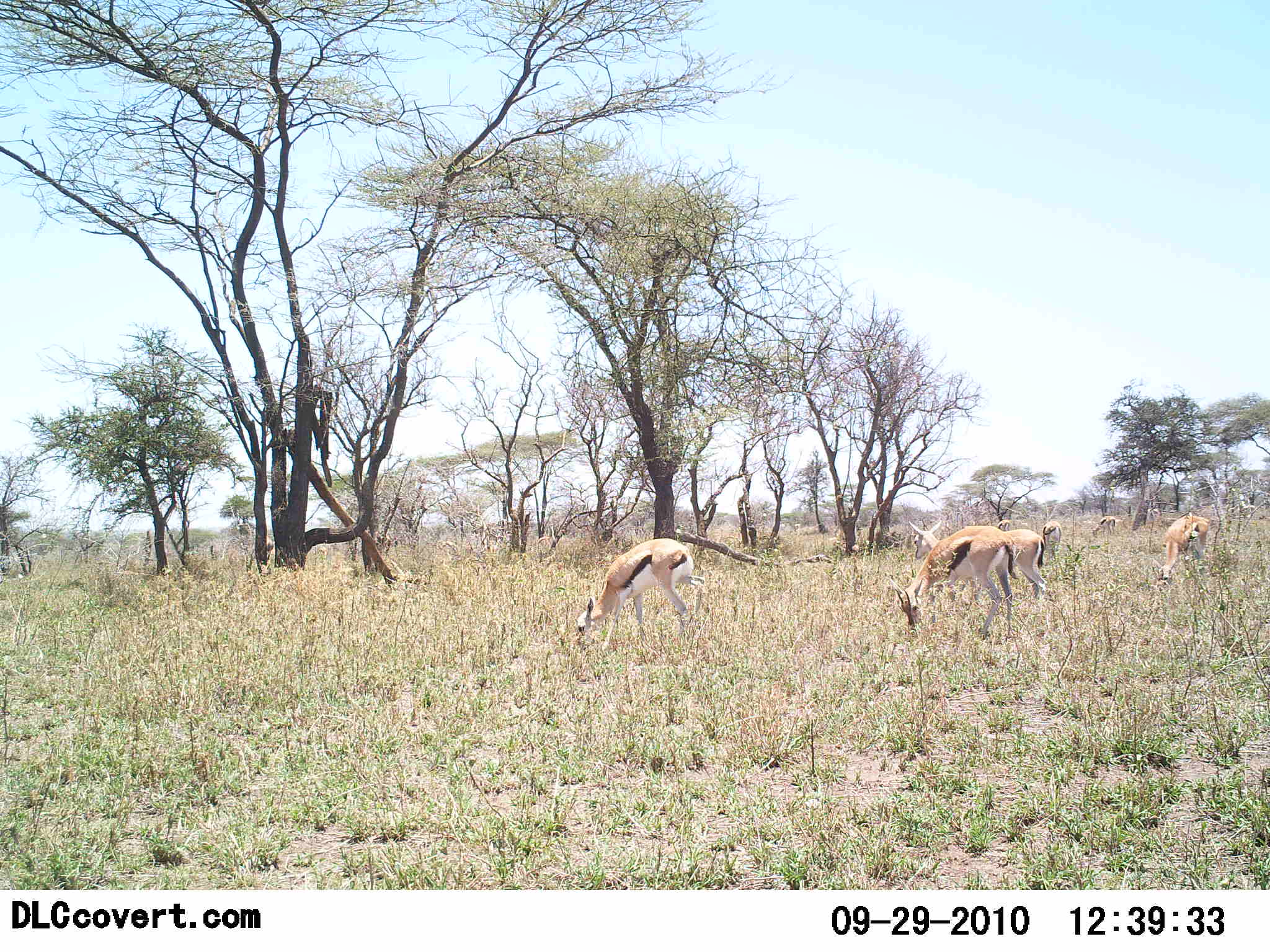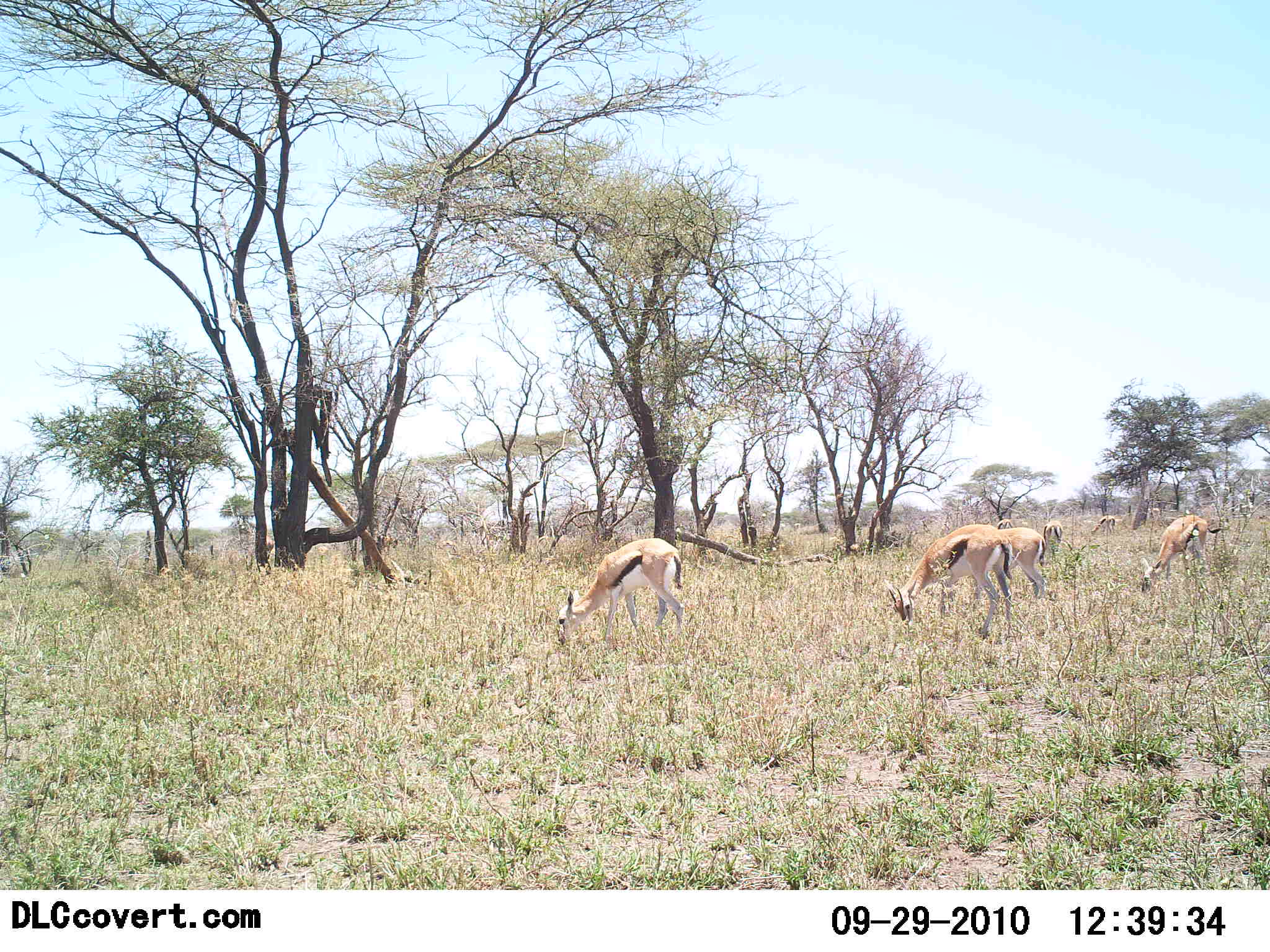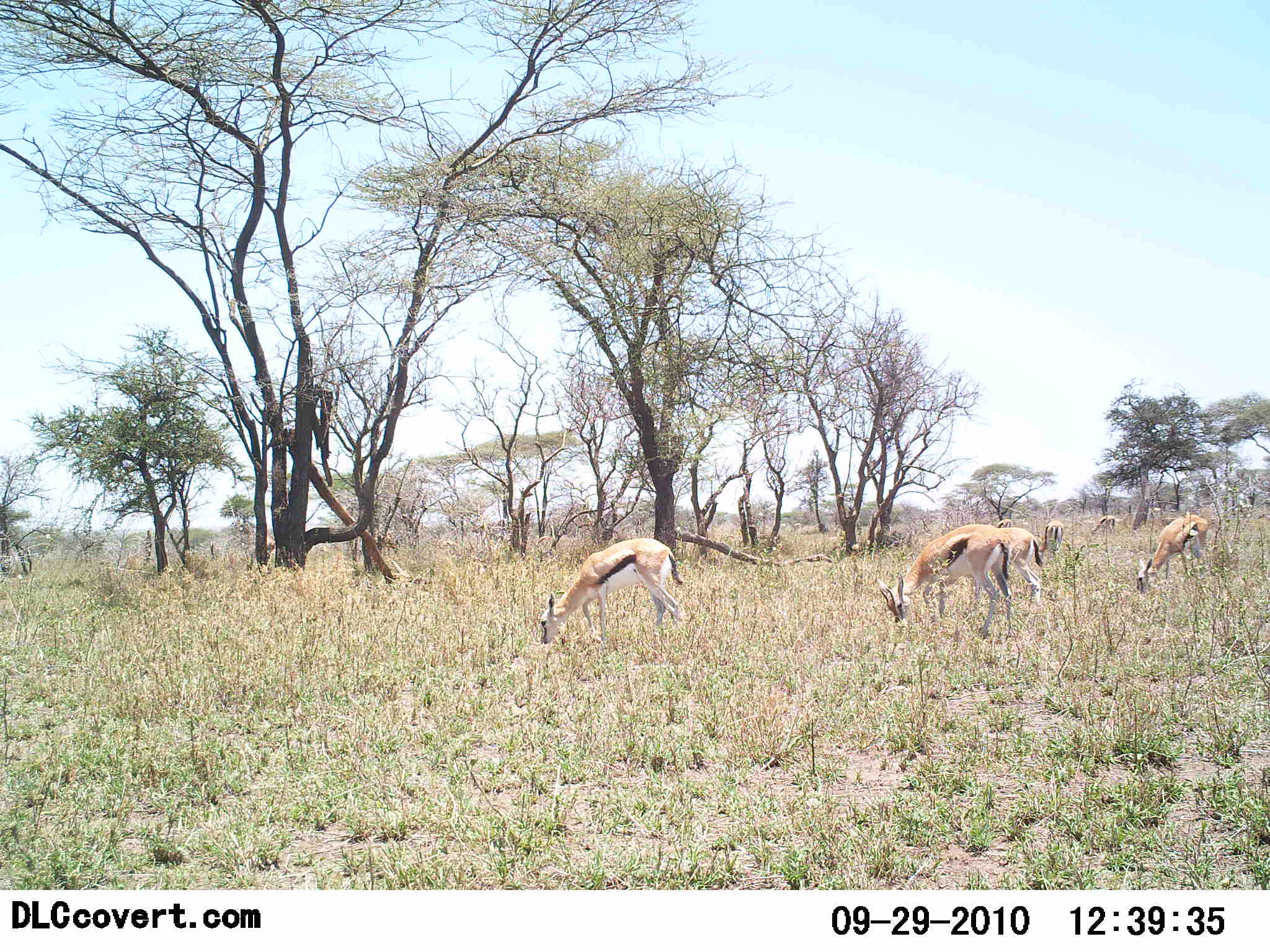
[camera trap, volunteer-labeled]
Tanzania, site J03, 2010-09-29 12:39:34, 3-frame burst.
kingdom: Animalia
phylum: Chordata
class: Mammalia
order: Artiodactyla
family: Bovidae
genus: Eudorcas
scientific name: Eudorcas thomsonii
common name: thomson's gazelle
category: gazellethomsons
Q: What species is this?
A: Gazellethomsons (thomson's gazelle) (Eudorcas thomsonii).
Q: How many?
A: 7.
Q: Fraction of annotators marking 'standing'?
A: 21%.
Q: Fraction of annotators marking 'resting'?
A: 7%.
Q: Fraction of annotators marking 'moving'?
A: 0%.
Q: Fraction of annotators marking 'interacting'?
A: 0%.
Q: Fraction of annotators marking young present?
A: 0%.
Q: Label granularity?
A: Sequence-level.